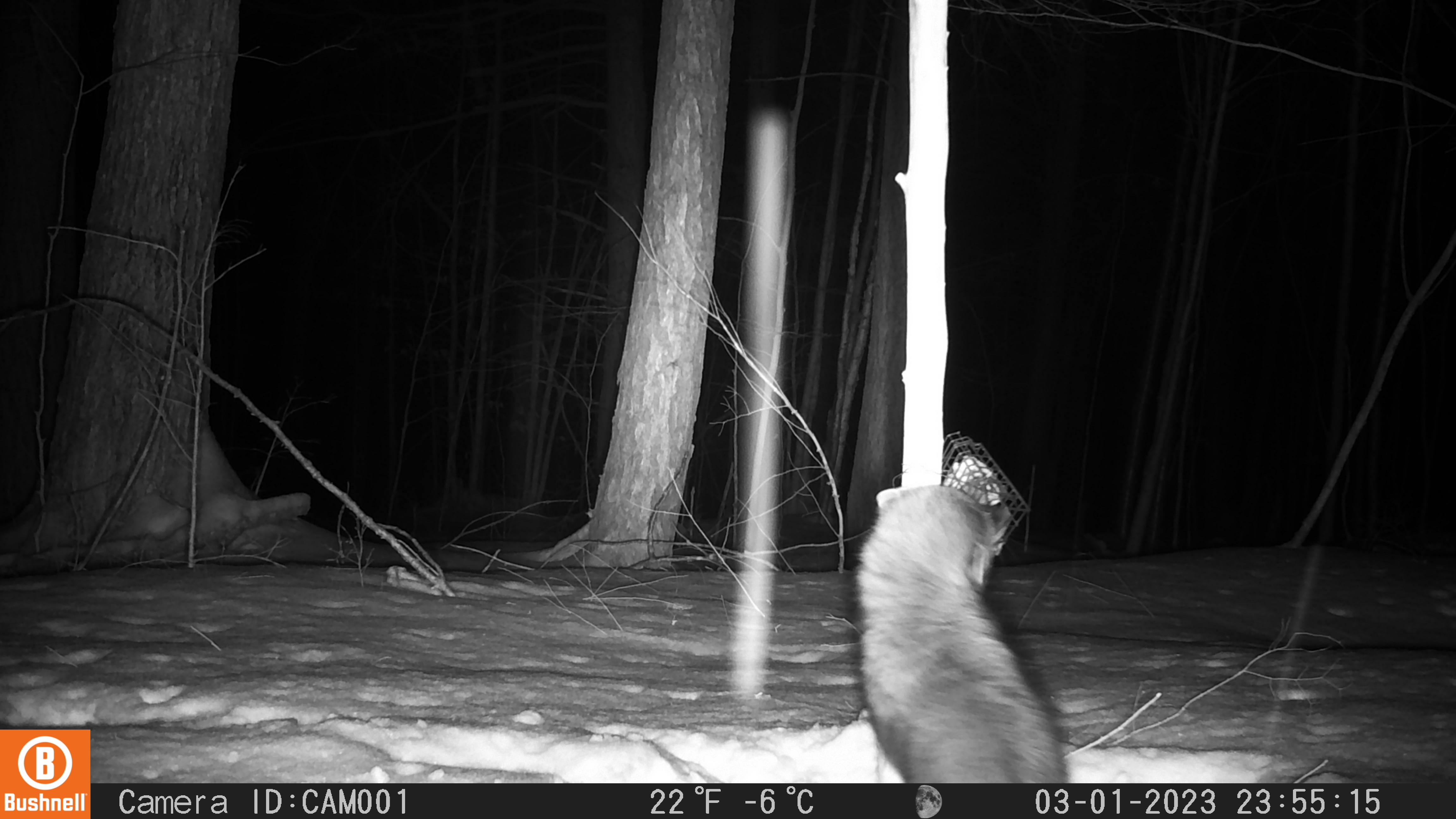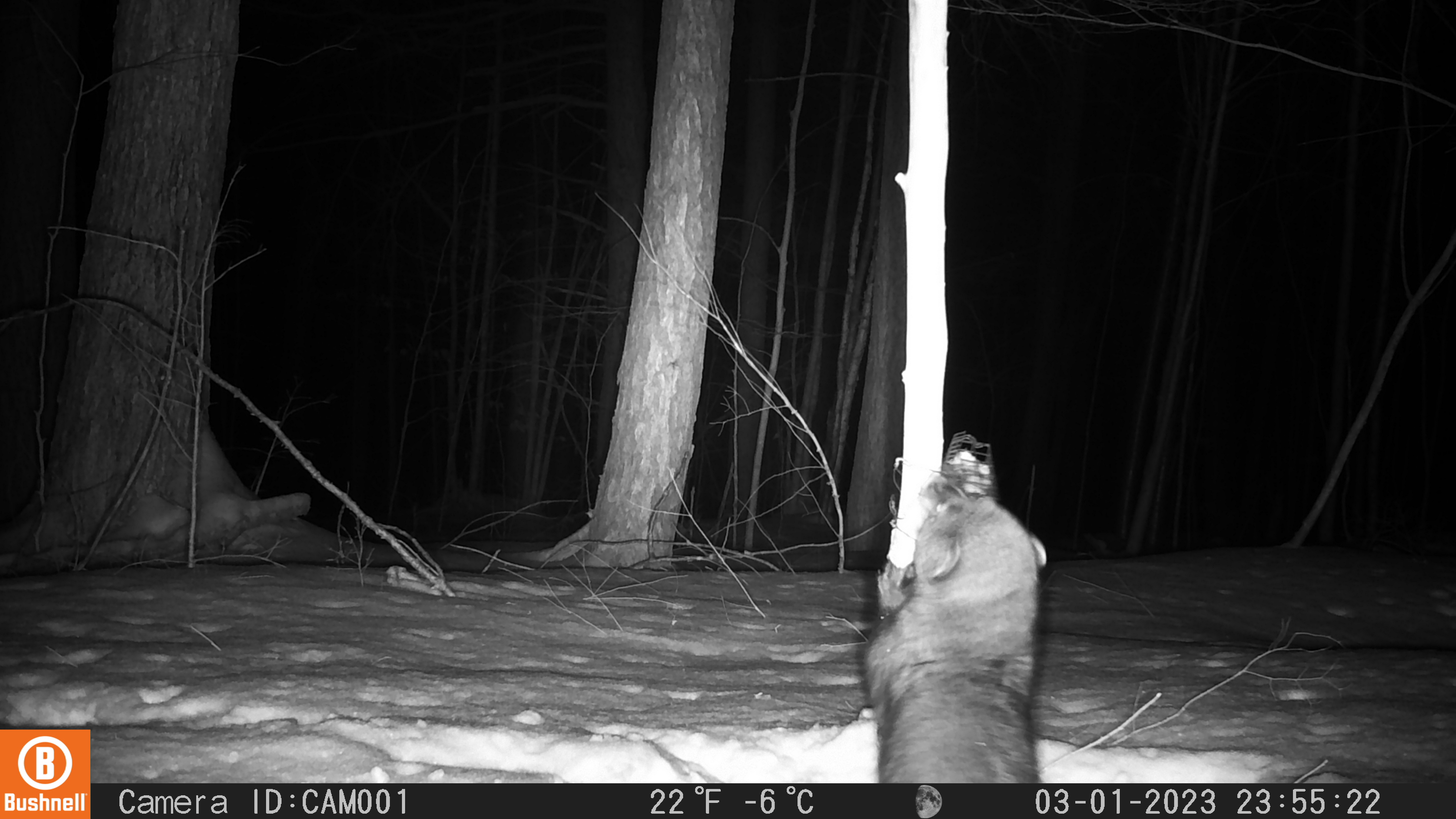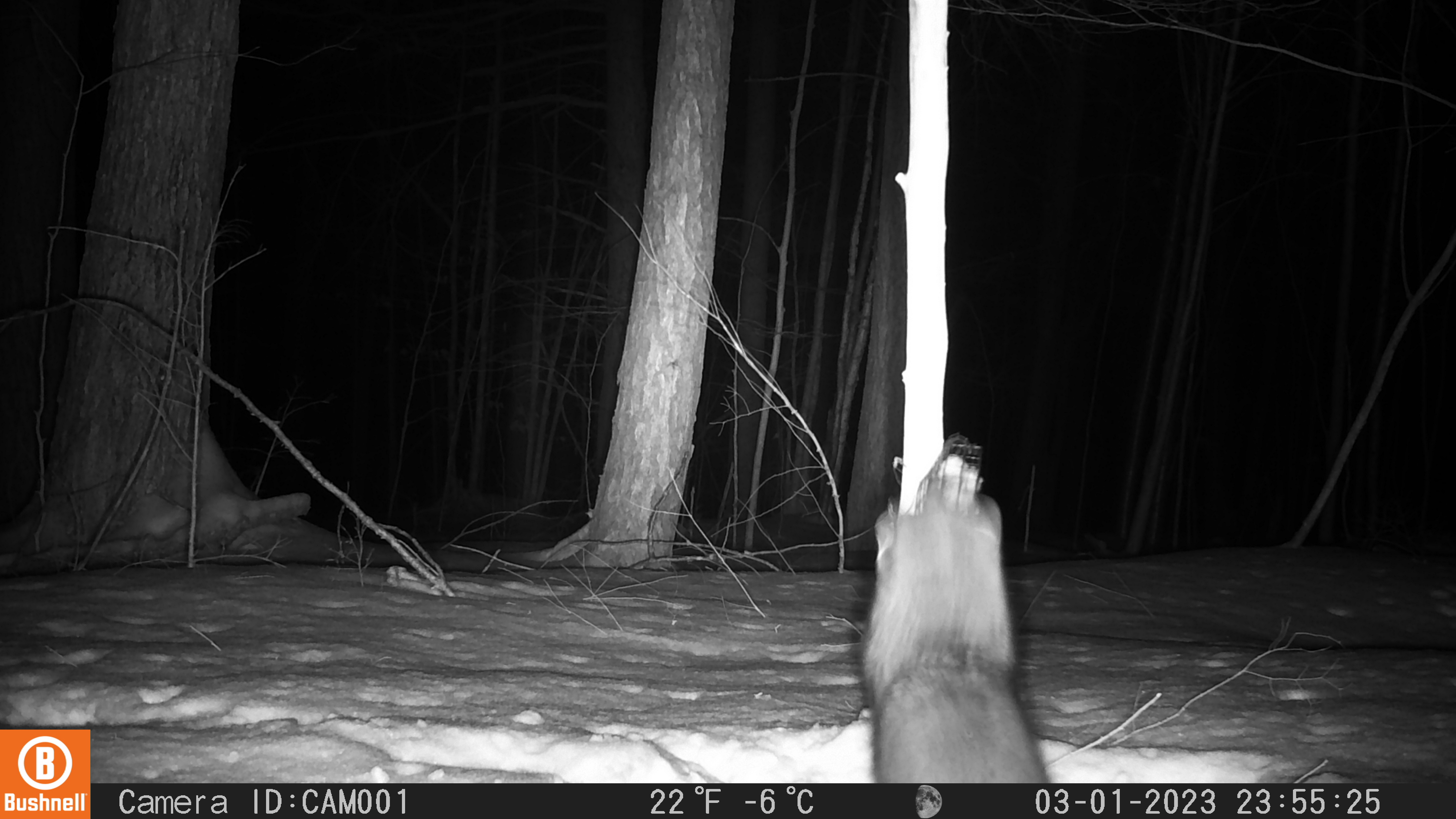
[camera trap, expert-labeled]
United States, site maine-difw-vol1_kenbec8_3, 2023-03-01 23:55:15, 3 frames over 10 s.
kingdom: Animalia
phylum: Chordata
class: Mammalia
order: Carnivora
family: Mustelidae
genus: Pekania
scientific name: Pekania pennanti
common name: fisher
Fisher (Pekania pennanti).